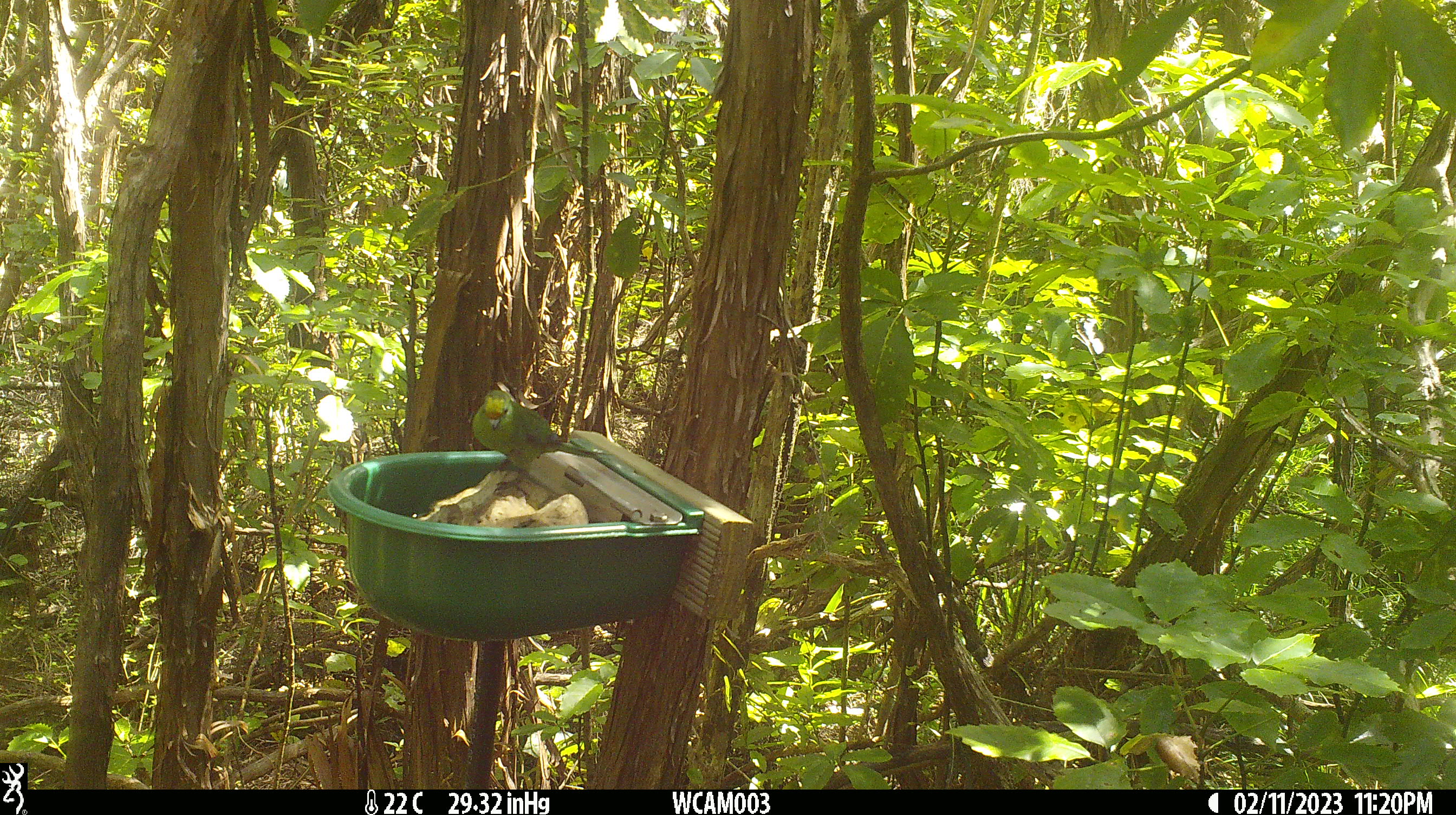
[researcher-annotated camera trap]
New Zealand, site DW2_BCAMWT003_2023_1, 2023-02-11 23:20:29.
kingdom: Animalia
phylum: Chordata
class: Aves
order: Psittaciformes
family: Psittaculidae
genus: Cyanoramphus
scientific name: Cyanoramphus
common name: parakeet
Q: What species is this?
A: Parakeet (Cyanoramphus).